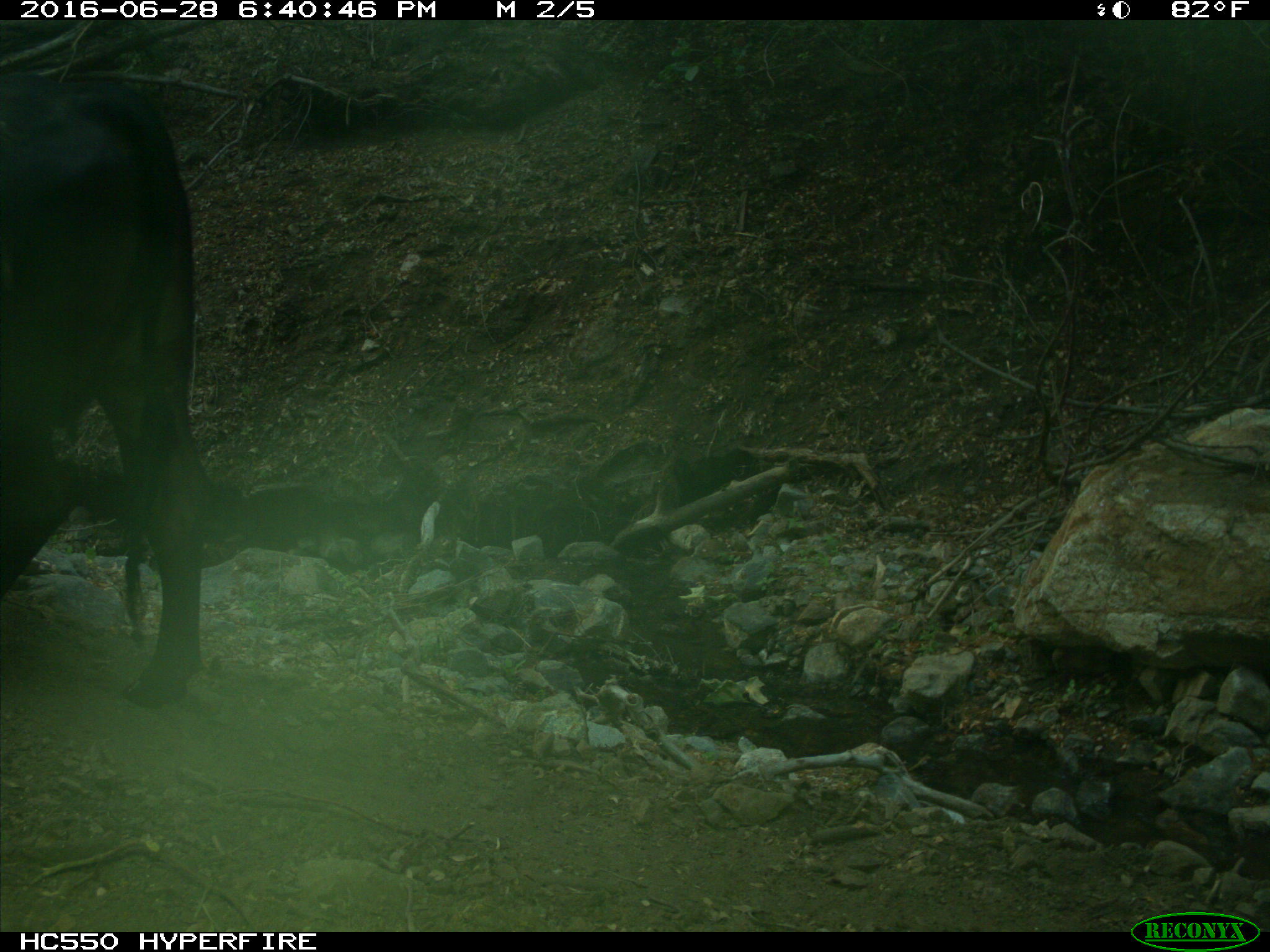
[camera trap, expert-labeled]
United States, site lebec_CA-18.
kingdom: Animalia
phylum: Chordata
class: Mammalia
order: Artiodactyla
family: Bovidae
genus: Bos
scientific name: Bos taurus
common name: domestic cow